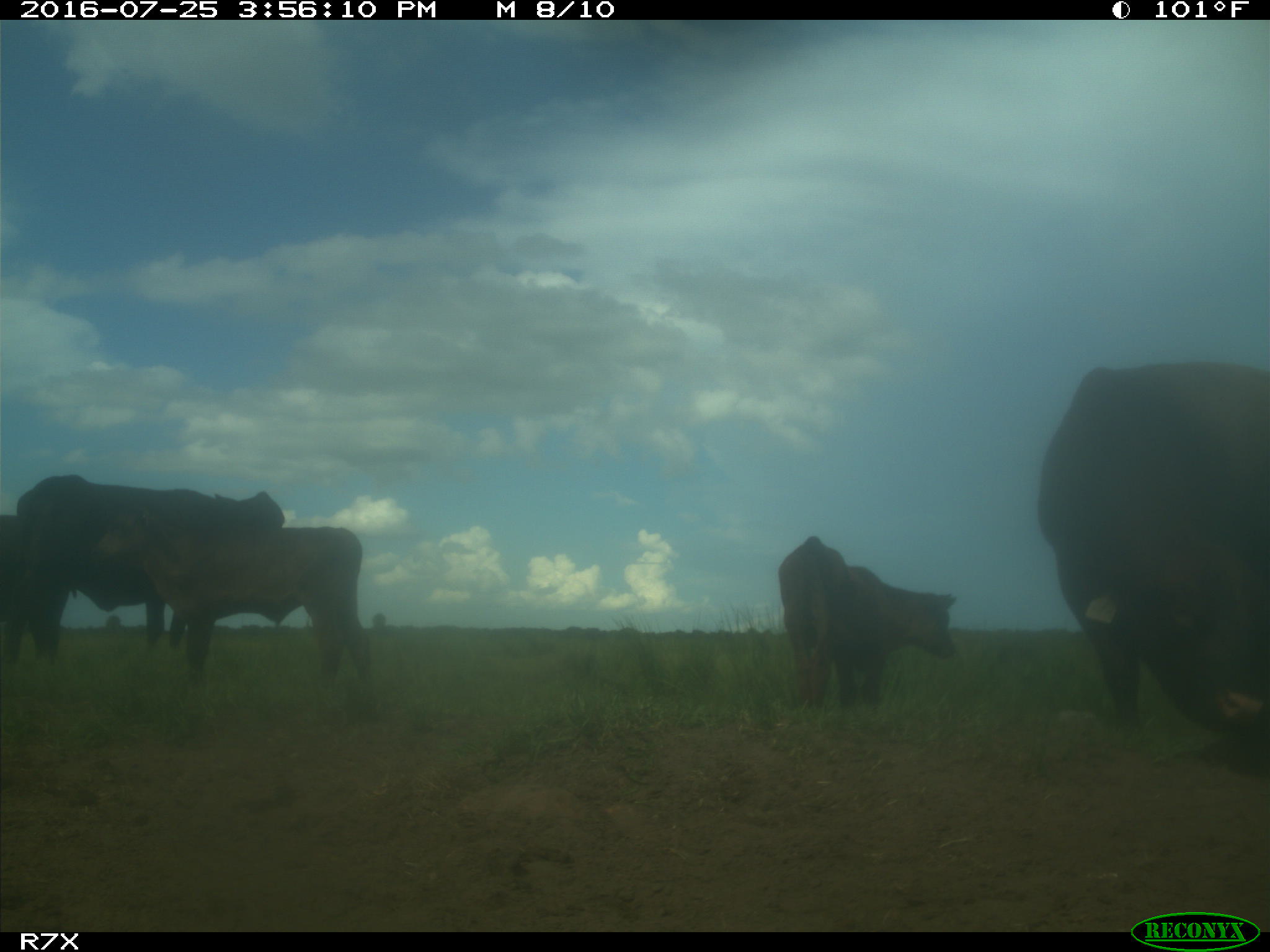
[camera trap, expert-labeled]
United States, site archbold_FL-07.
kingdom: Animalia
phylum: Chordata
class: Mammalia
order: Artiodactyla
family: Bovidae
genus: Bos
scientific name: Bos taurus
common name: domestic cow